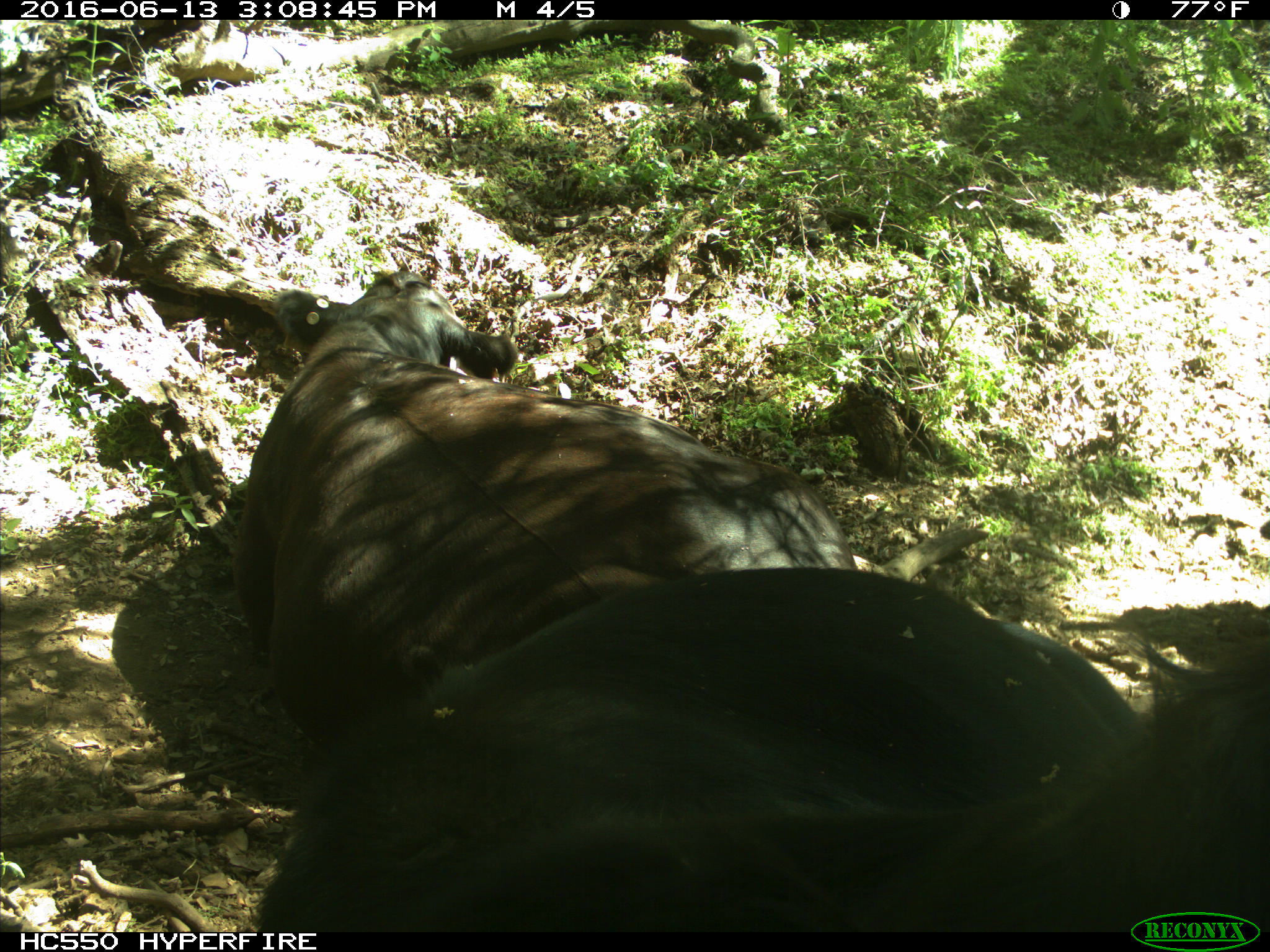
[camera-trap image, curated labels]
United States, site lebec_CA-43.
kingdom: Animalia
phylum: Chordata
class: Mammalia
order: Artiodactyla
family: Bovidae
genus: Bos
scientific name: Bos taurus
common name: domestic cow